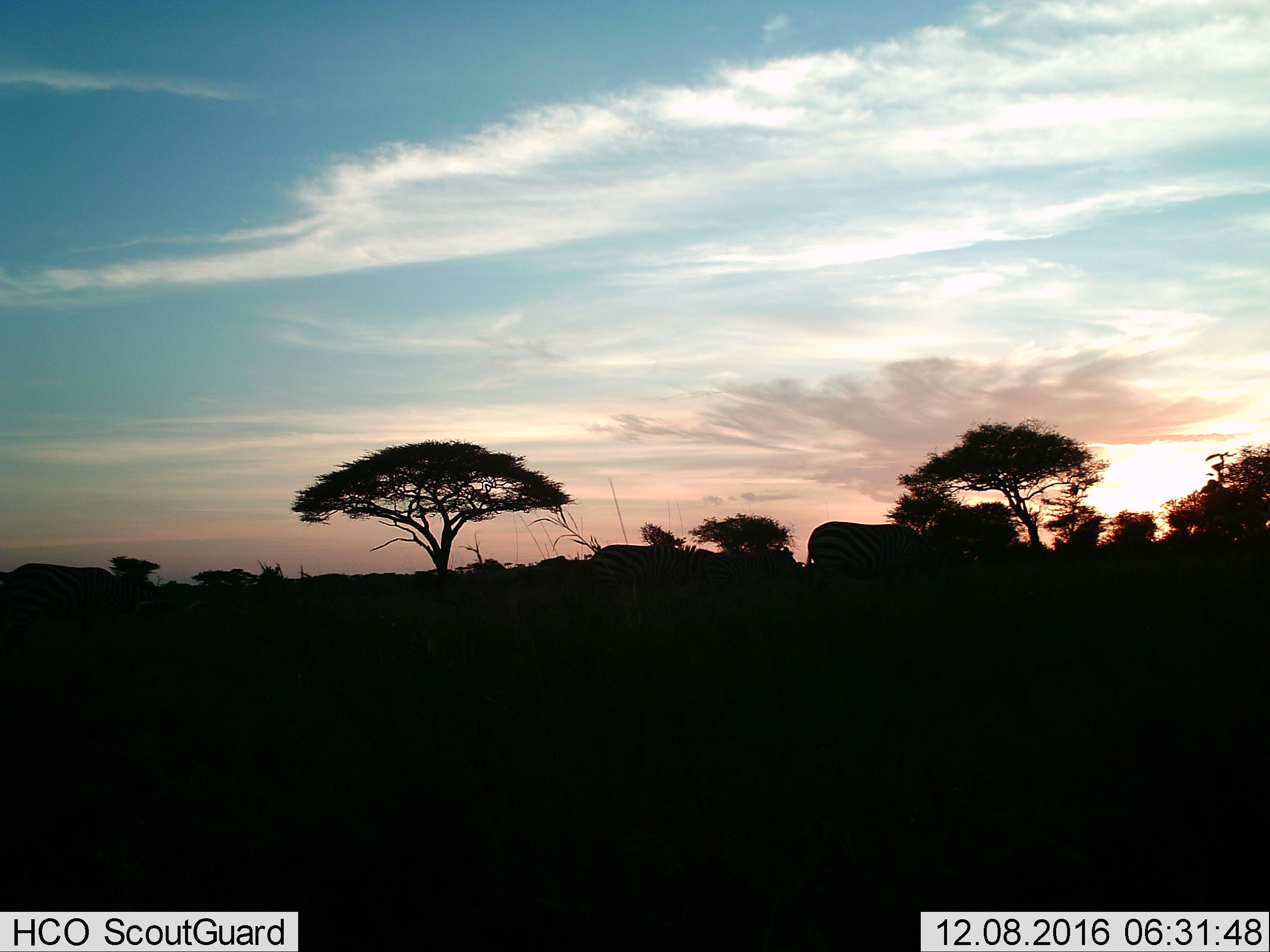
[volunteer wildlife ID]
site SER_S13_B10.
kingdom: Animalia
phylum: Chordata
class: Mammalia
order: Perissodactyla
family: Equidae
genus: Equus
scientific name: Equus quagga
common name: plains zebra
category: zebraplains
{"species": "zebraplains (plains zebra) (Equus quagga)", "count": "3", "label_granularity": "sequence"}